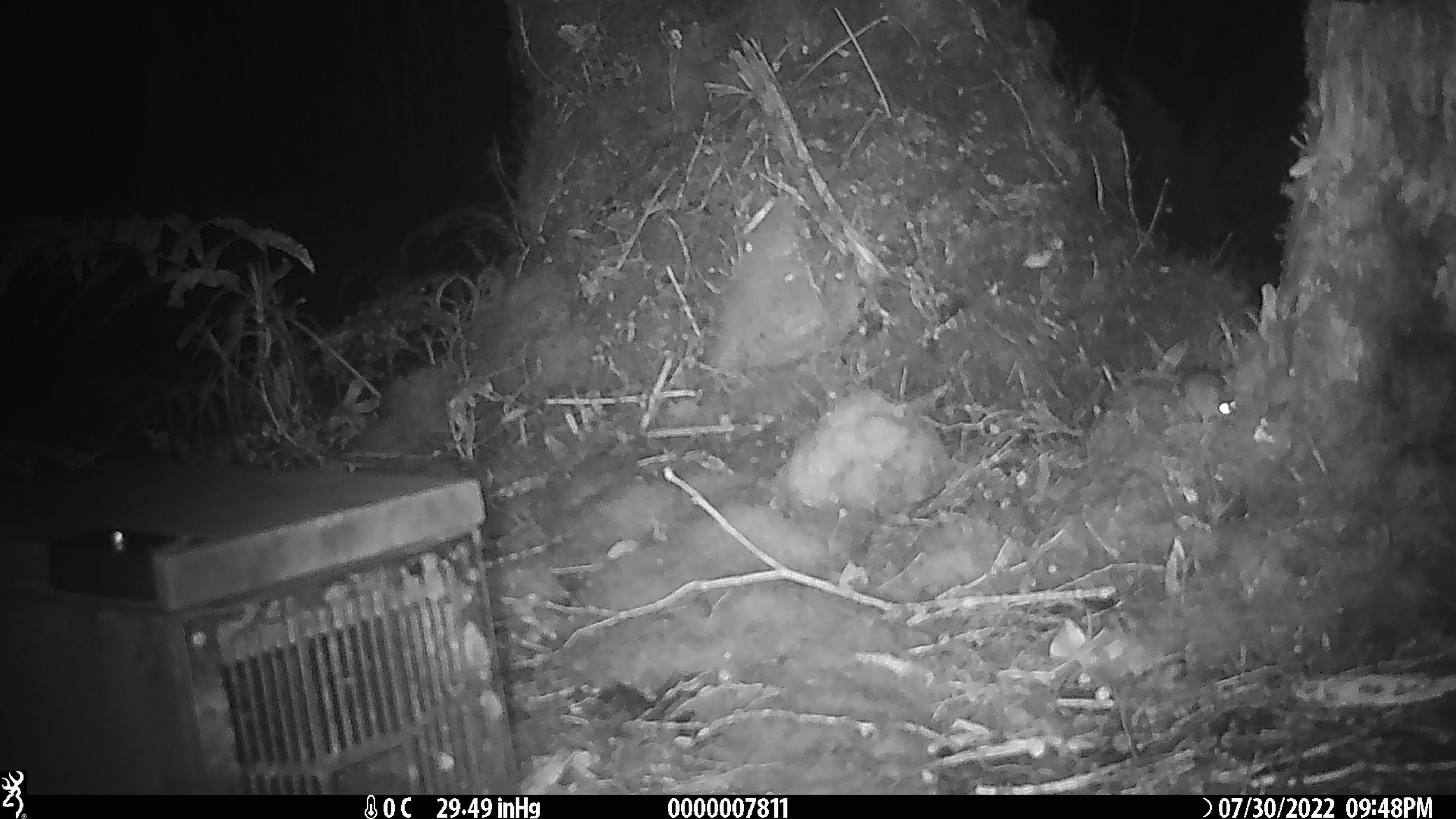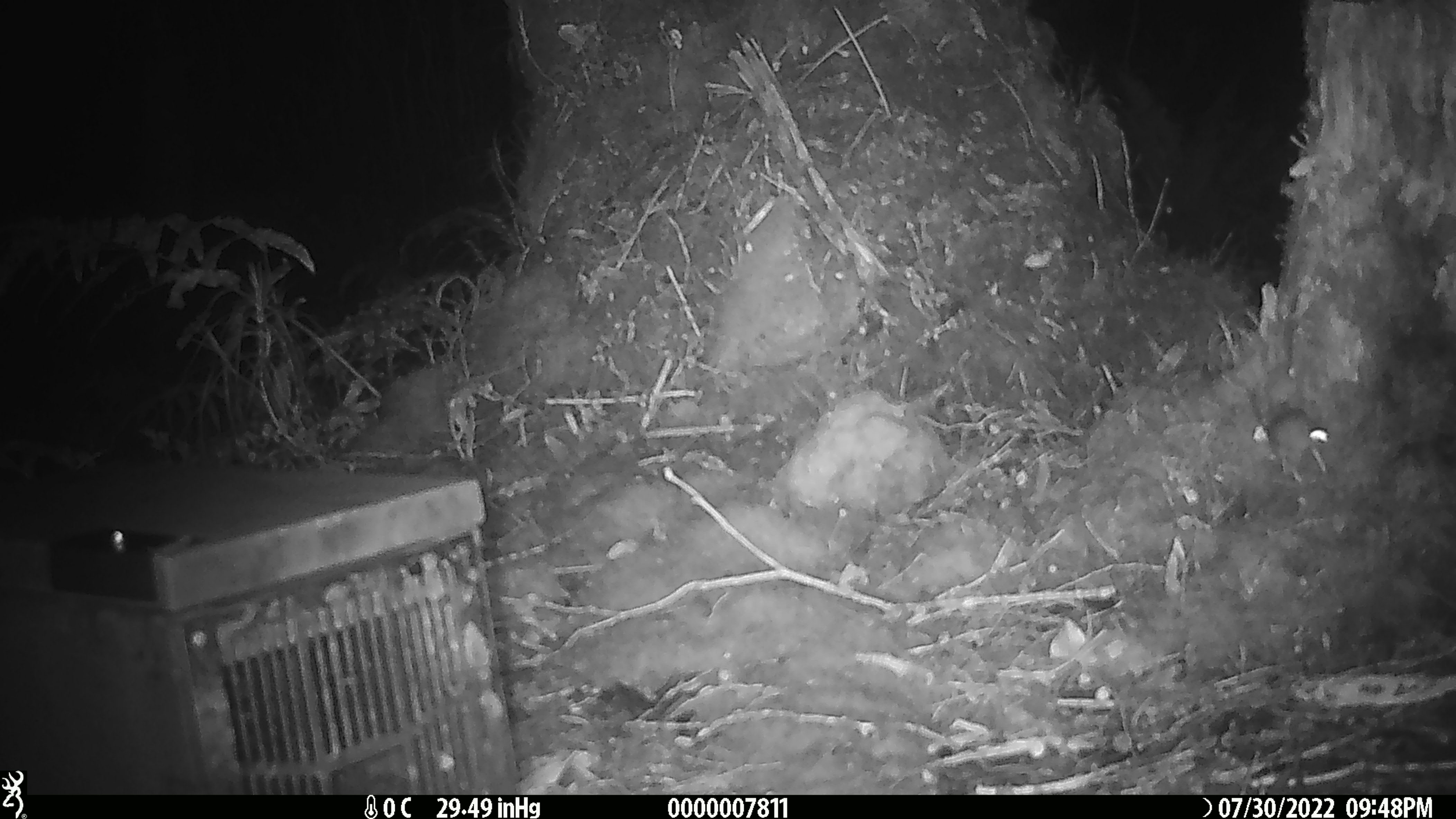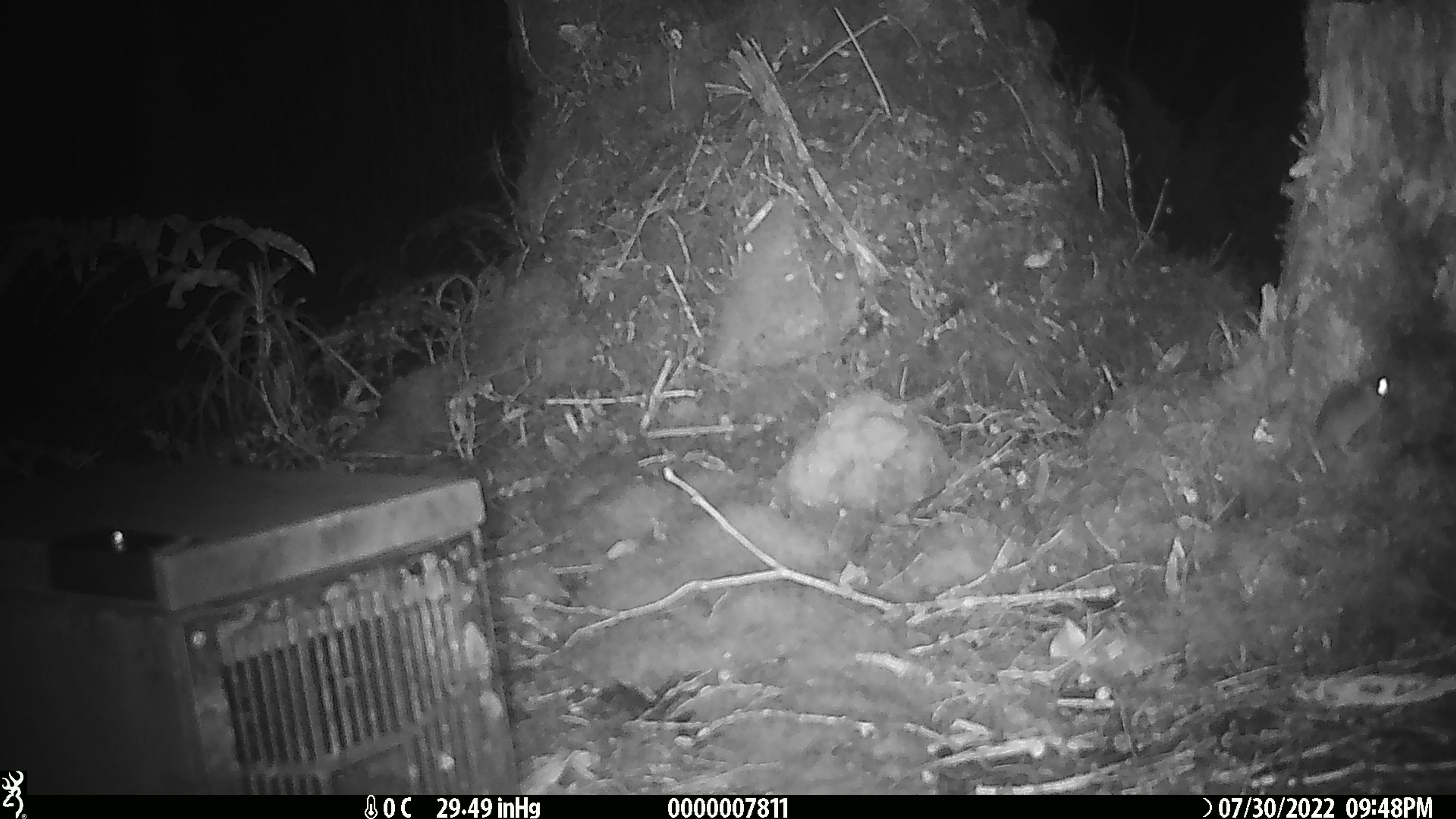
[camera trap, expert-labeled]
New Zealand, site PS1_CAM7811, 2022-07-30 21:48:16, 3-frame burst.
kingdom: Animalia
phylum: Chordata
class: Mammalia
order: Rodentia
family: Muridae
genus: Mus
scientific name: Mus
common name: mouse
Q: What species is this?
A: Mouse (Mus).